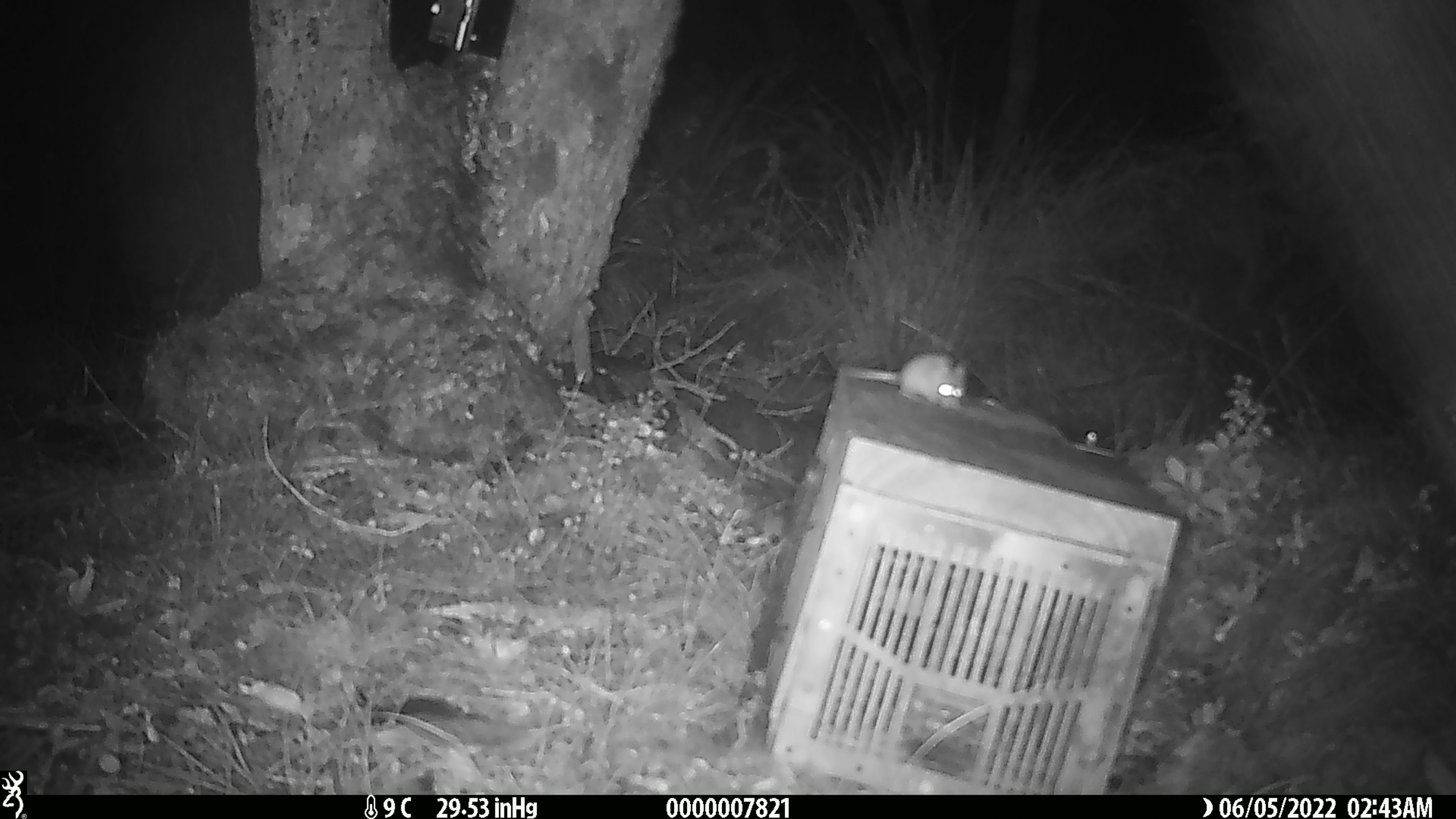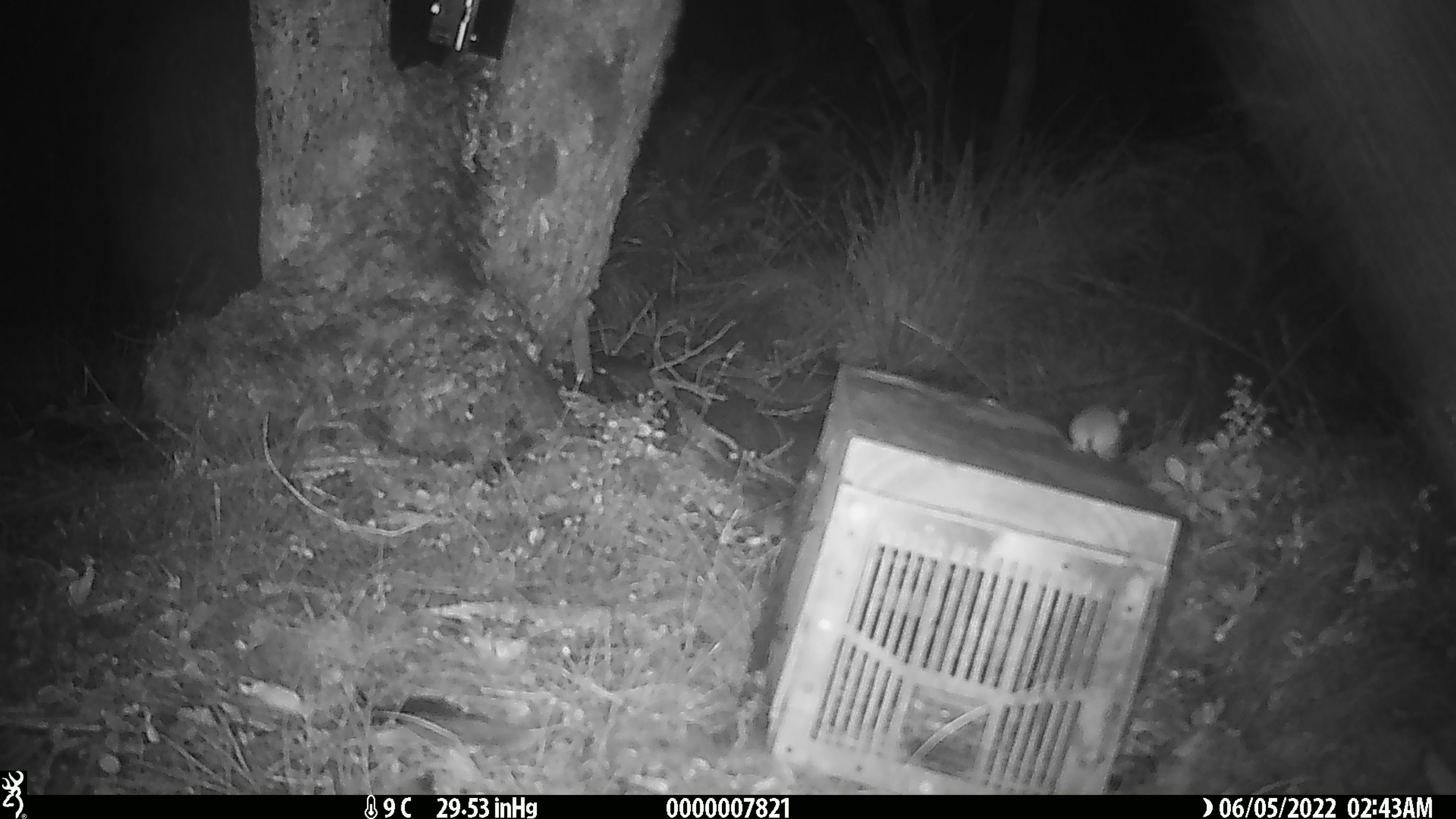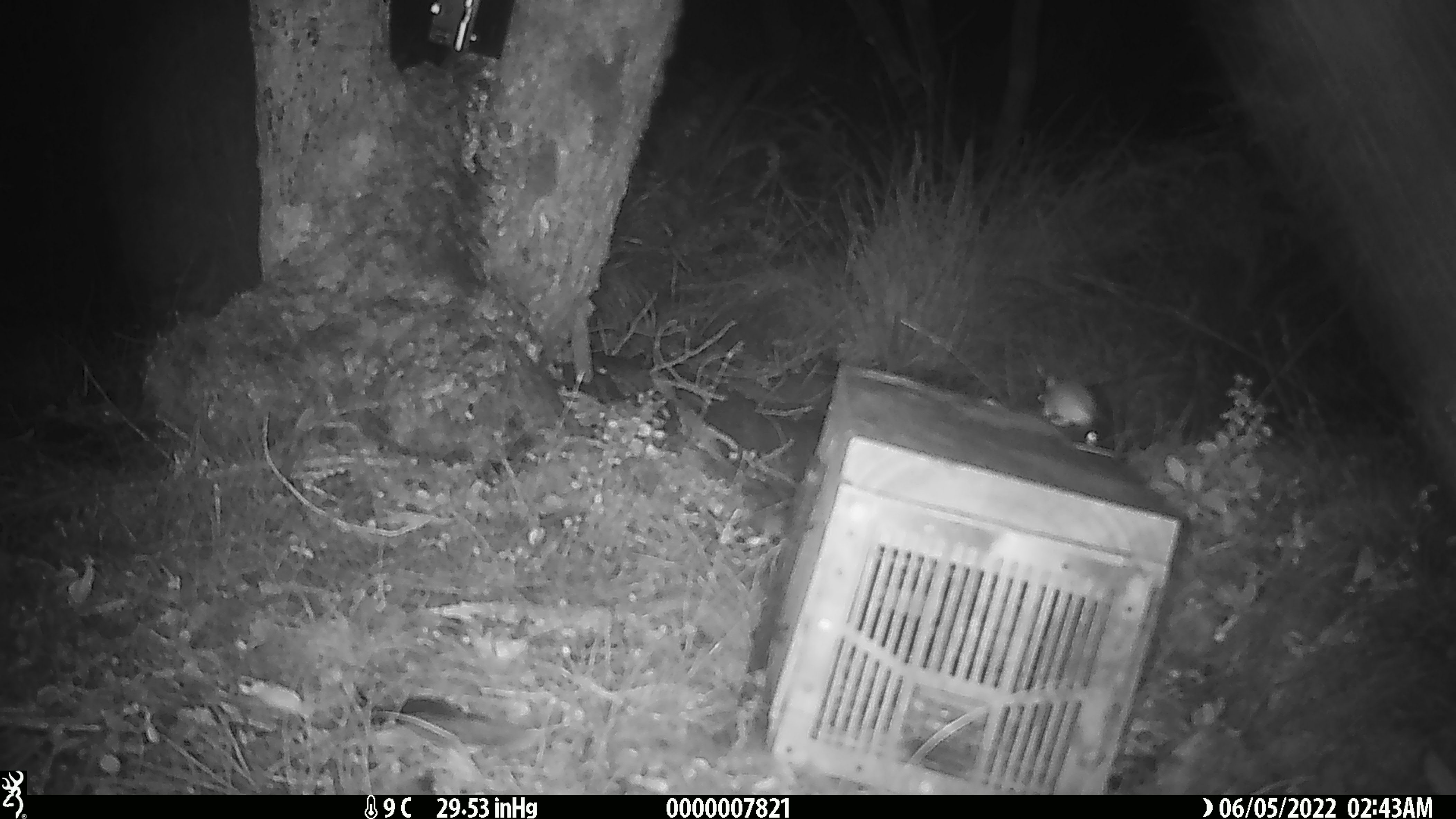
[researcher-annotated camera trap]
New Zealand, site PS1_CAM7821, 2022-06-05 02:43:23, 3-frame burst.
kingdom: Animalia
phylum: Chordata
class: Mammalia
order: Rodentia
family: Muridae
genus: Mus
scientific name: Mus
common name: mouse